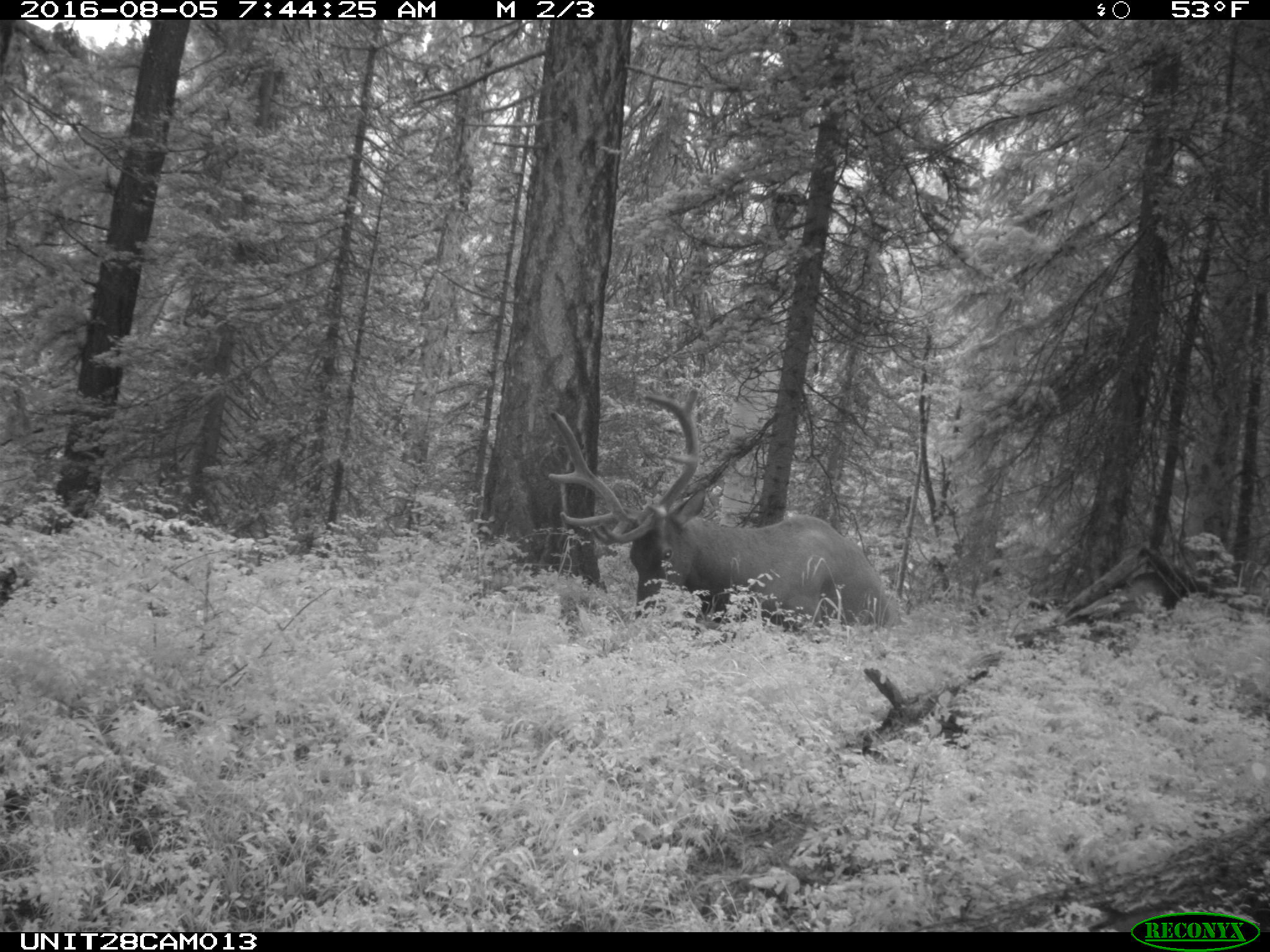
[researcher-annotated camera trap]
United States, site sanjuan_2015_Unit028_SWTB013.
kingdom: Animalia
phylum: Chordata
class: Mammalia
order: Artiodactyla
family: Cervidae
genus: Cervus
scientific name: Cervus elaphus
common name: red deer